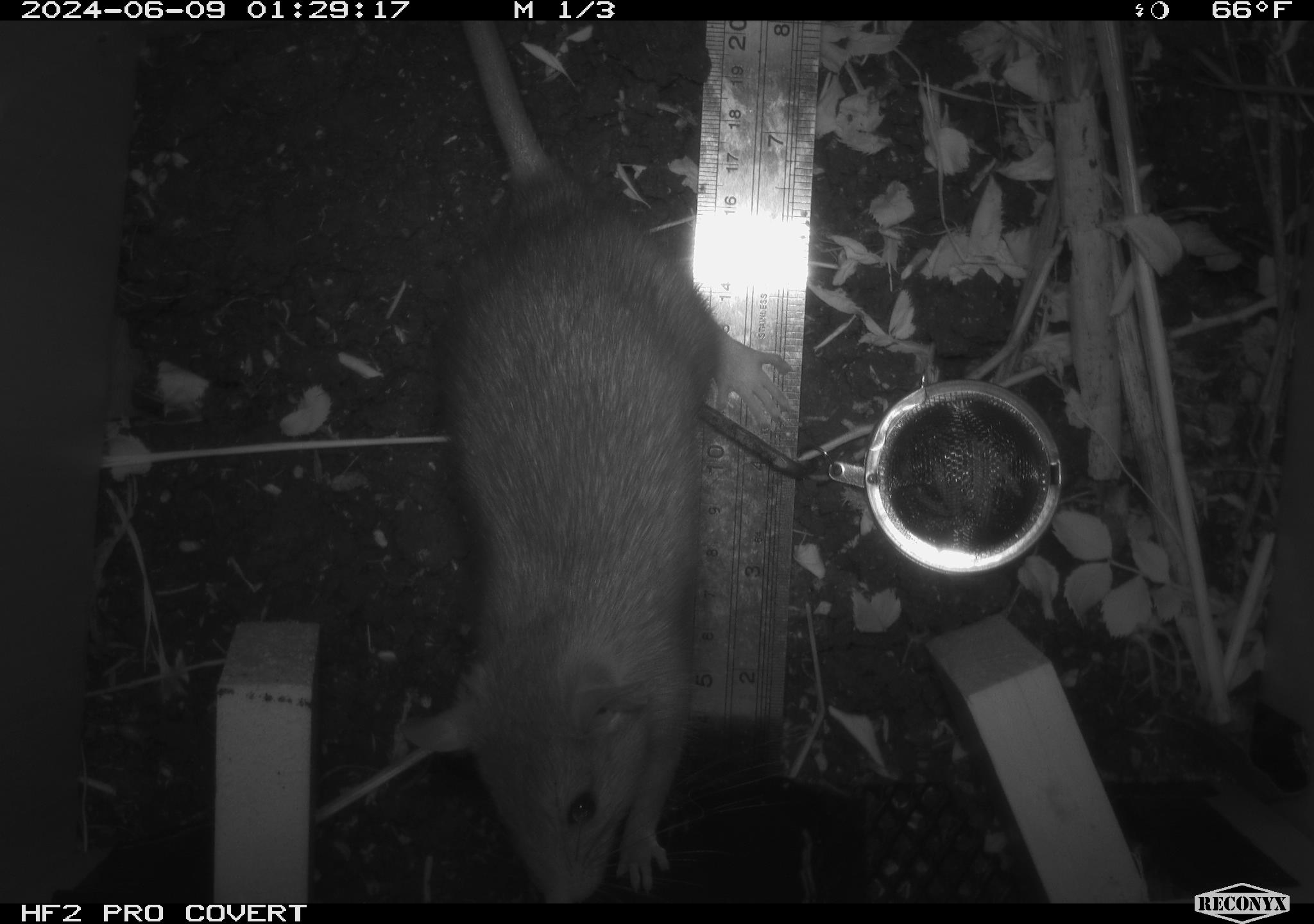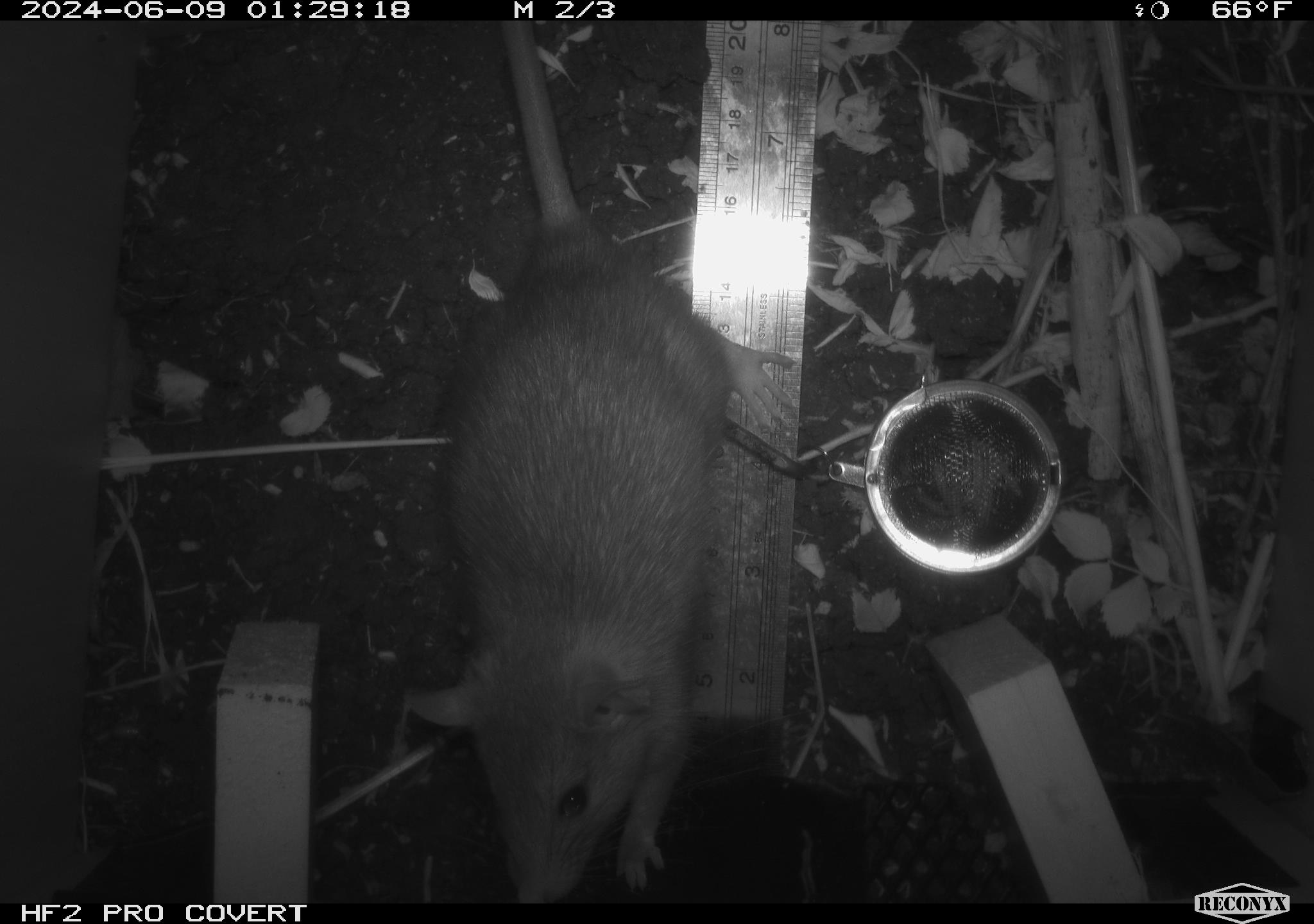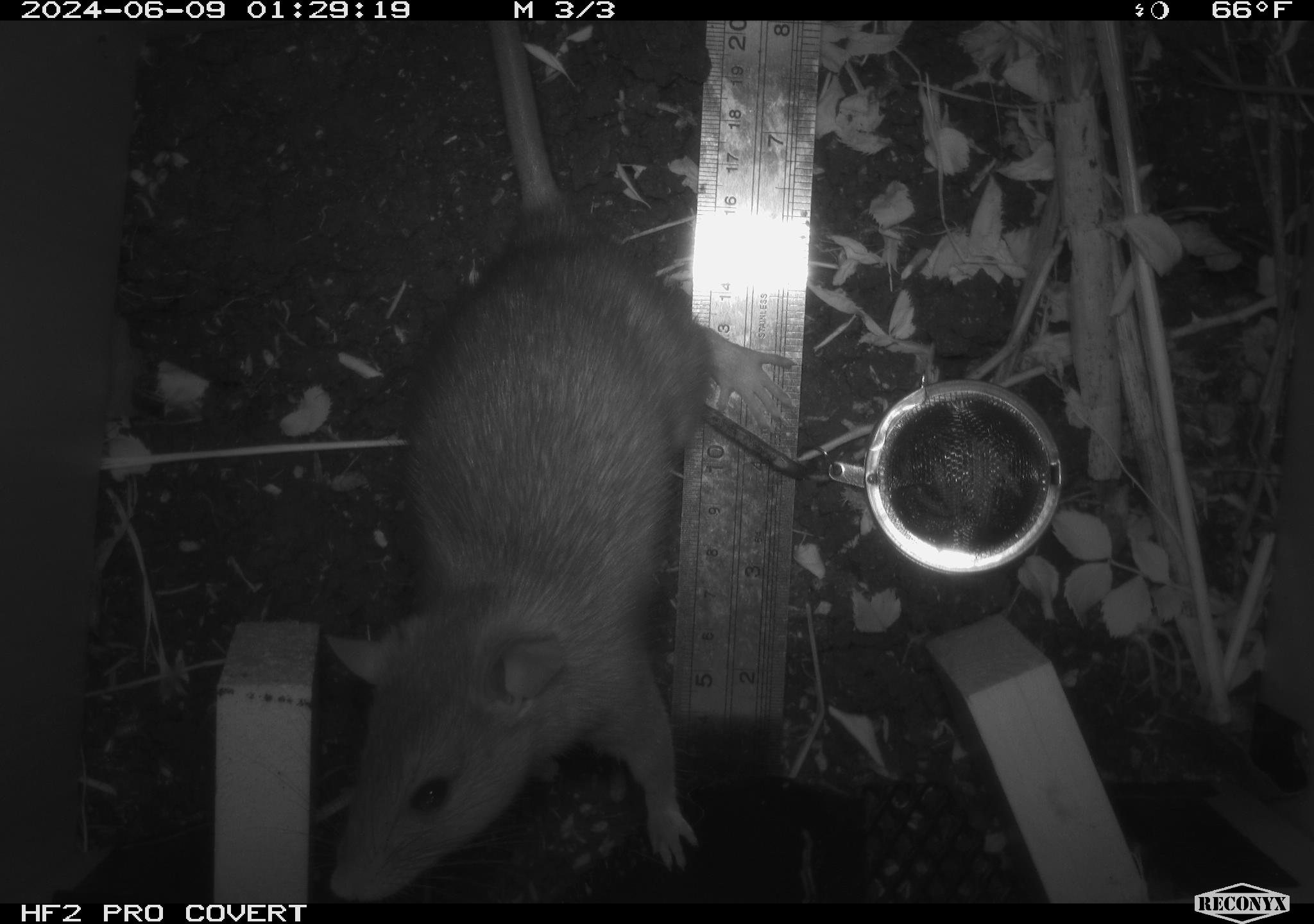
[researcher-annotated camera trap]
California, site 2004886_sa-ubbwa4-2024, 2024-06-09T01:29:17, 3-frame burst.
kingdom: Animalia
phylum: Chordata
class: Mammalia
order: Rodentia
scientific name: Rodentia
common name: woodrat or rat or mouse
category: woodrat or rat or mouse species